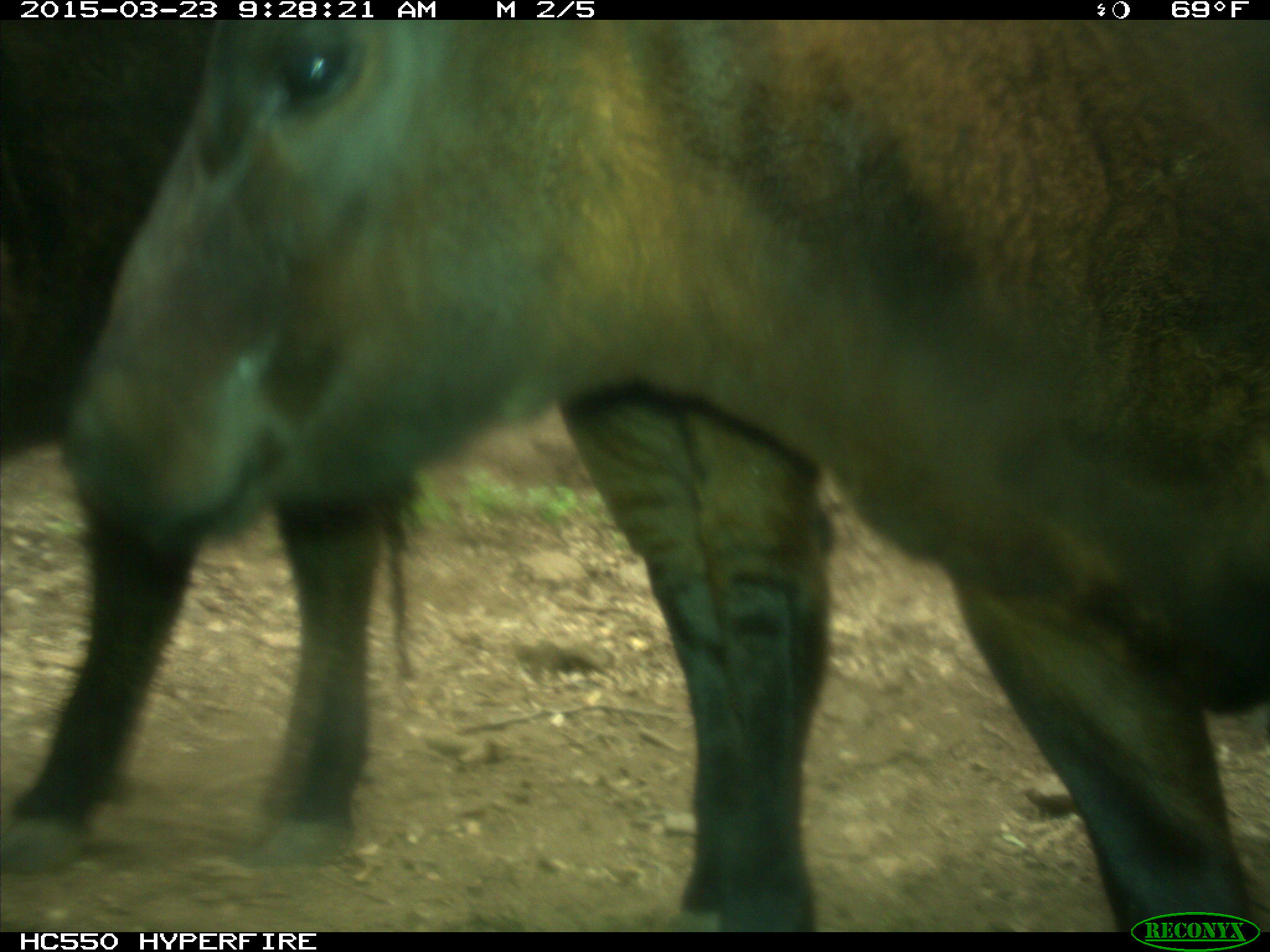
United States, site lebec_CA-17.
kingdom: Animalia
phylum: Chordata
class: Mammalia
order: Artiodactyla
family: Bovidae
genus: Bos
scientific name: Bos taurus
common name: domestic cow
Bos taurus (domestic cow).